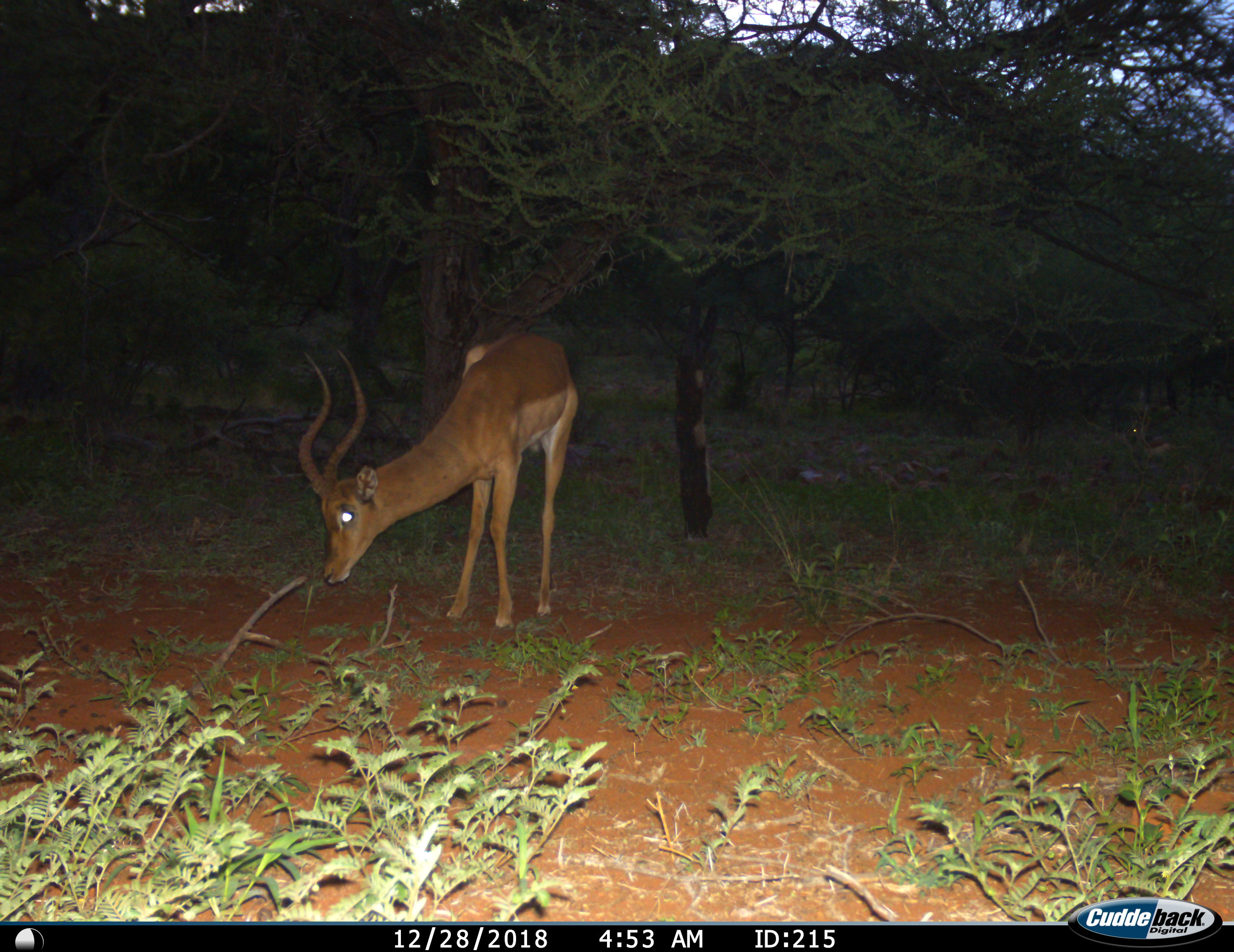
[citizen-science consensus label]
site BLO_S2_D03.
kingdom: Animalia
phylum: Chordata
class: Mammalia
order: Artiodactyla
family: Bovidae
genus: Aepyceros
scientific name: Aepyceros melampus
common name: impala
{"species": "impala (Aepyceros melampus)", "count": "1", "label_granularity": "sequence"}